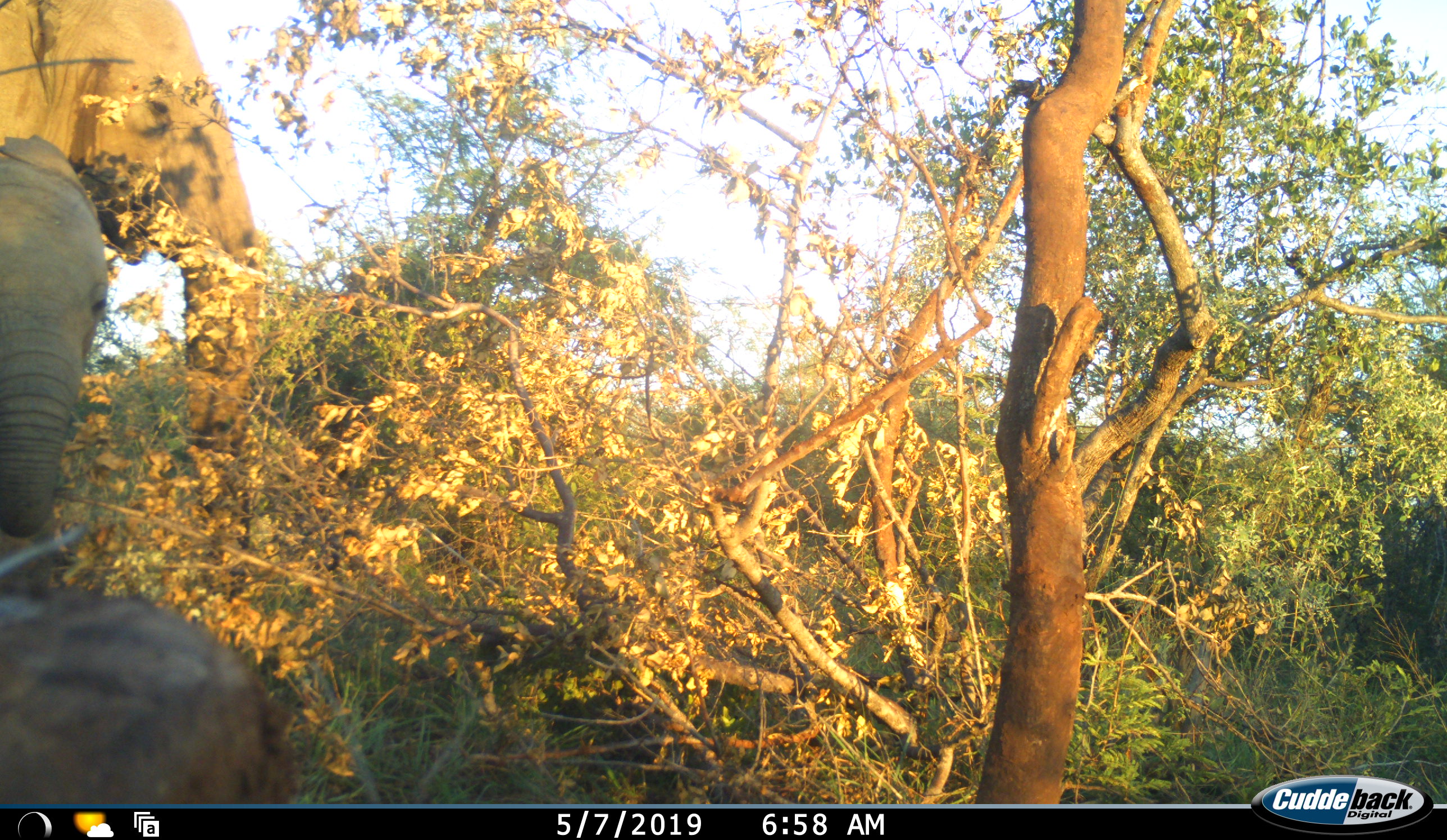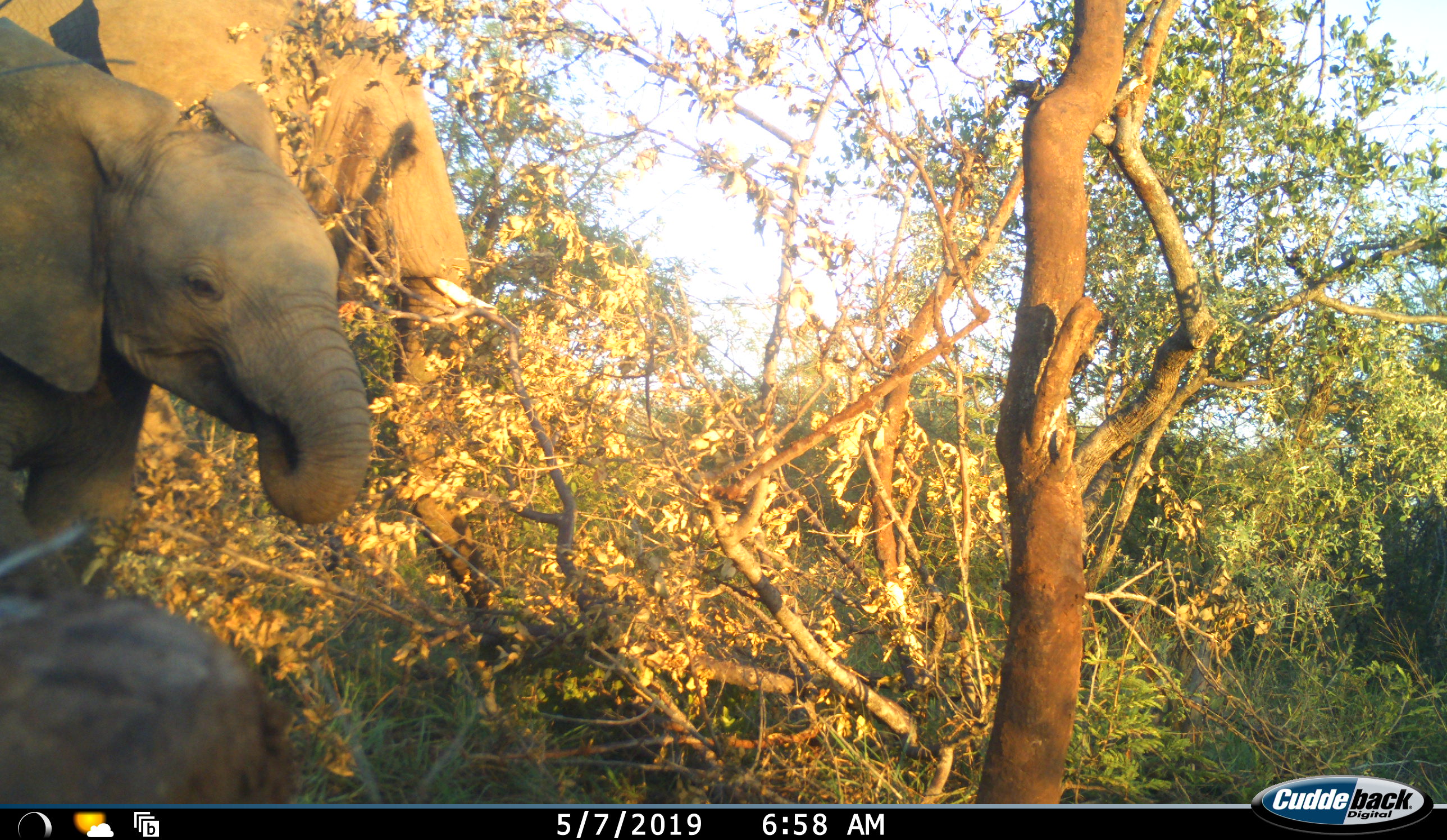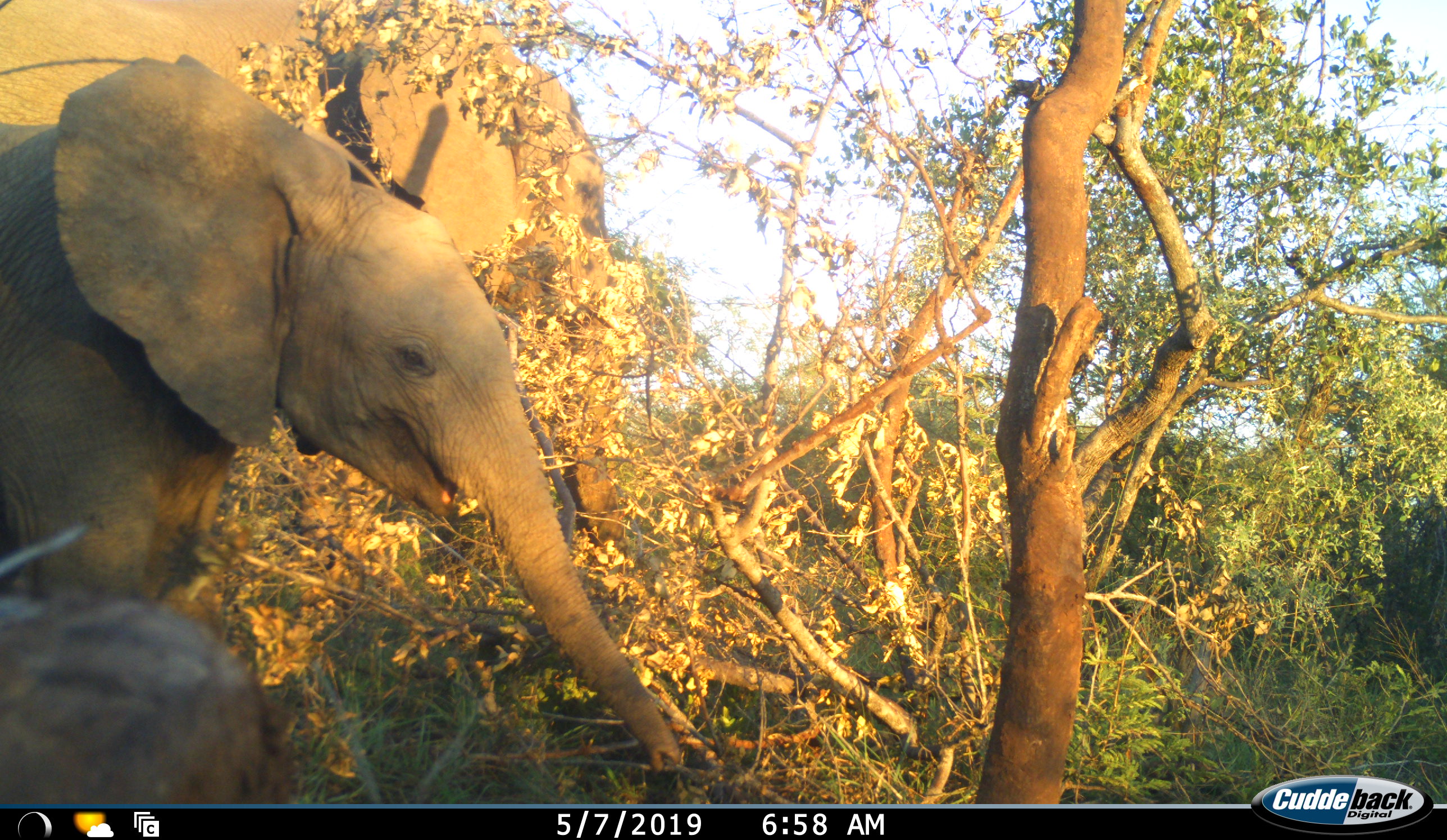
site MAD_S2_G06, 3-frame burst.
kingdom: Animalia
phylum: Chordata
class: Mammalia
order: Proboscidea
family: Elephantidae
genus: Loxodonta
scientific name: Loxodonta africana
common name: african bush elephant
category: elephant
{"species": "elephant (african bush elephant) (Loxodonta africana)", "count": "2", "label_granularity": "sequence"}